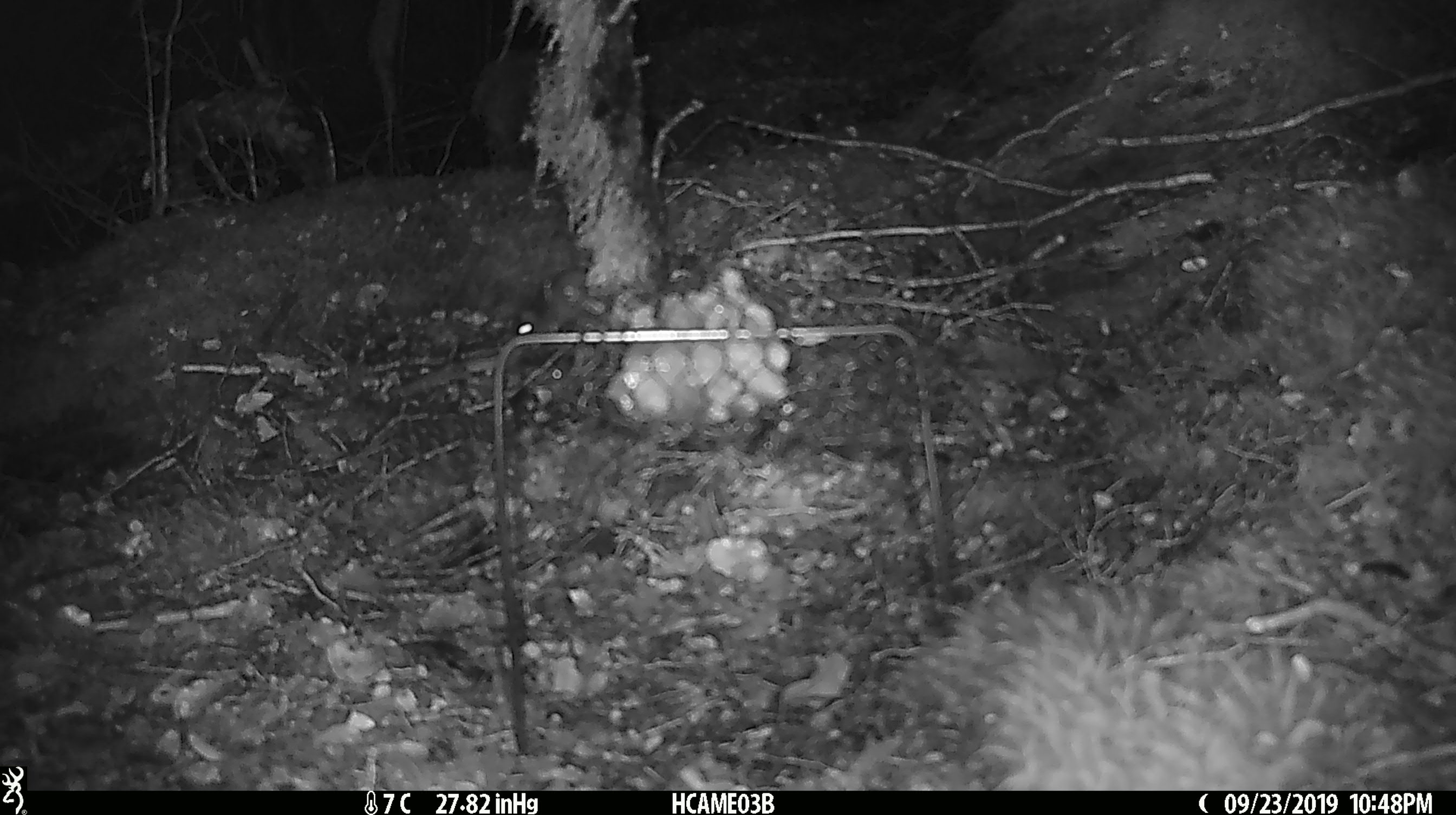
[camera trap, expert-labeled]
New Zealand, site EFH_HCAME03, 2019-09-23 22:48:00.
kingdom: Animalia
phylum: Chordata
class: Mammalia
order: Rodentia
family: Muridae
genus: Mus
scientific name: Mus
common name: mouse